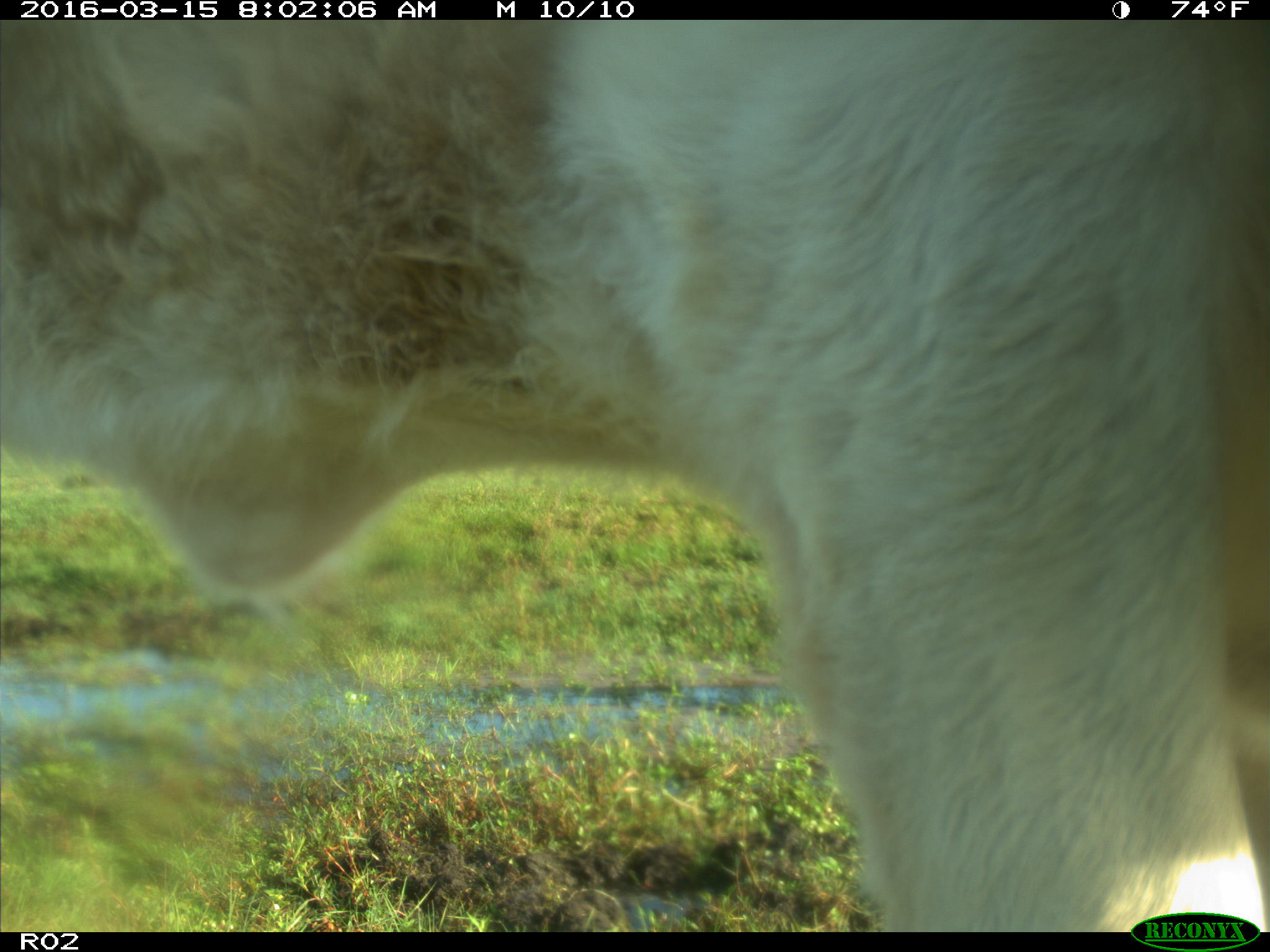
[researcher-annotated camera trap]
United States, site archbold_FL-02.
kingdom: Animalia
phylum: Chordata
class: Mammalia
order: Artiodactyla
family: Bovidae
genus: Bos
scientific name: Bos taurus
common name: domestic cow